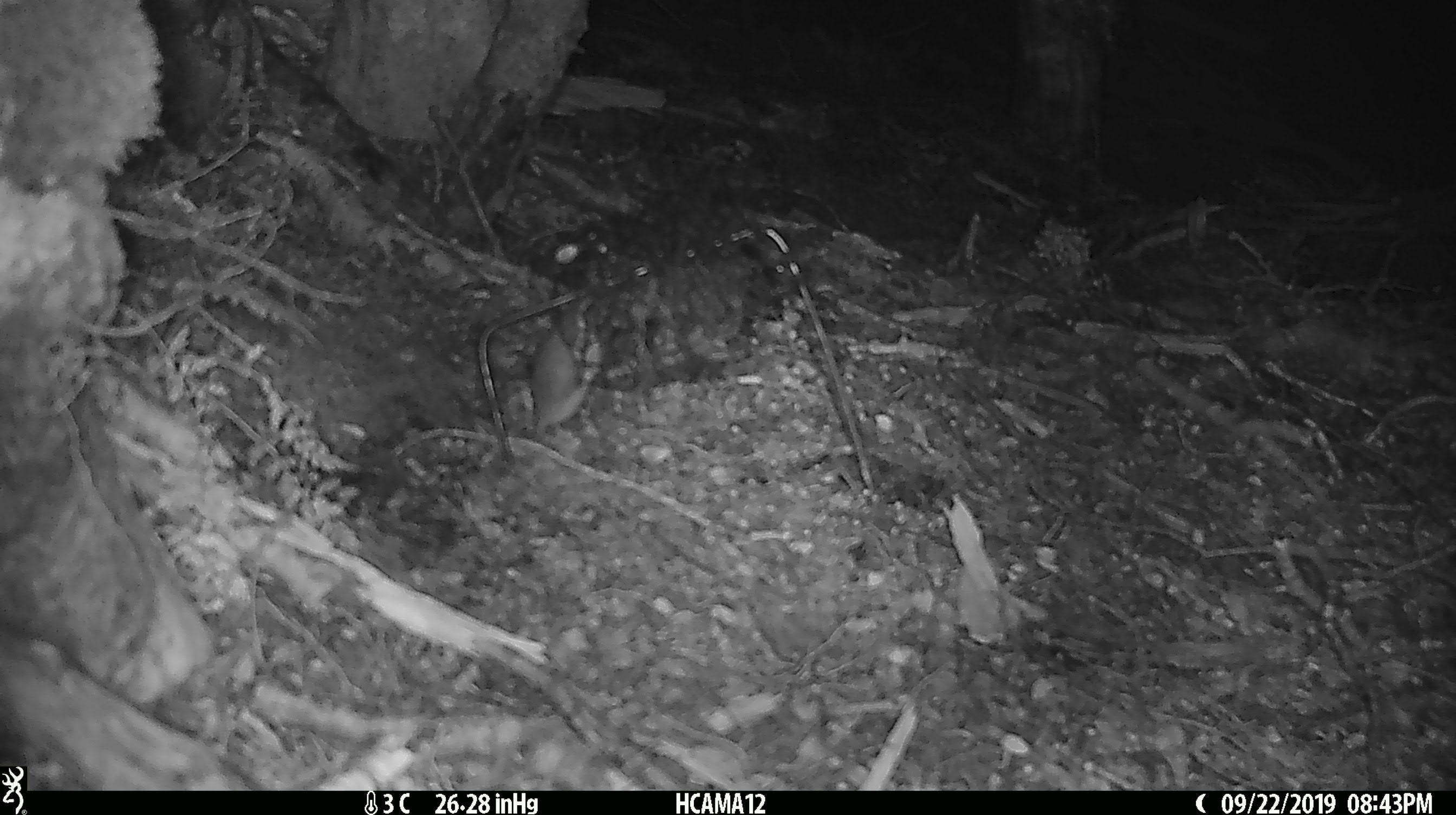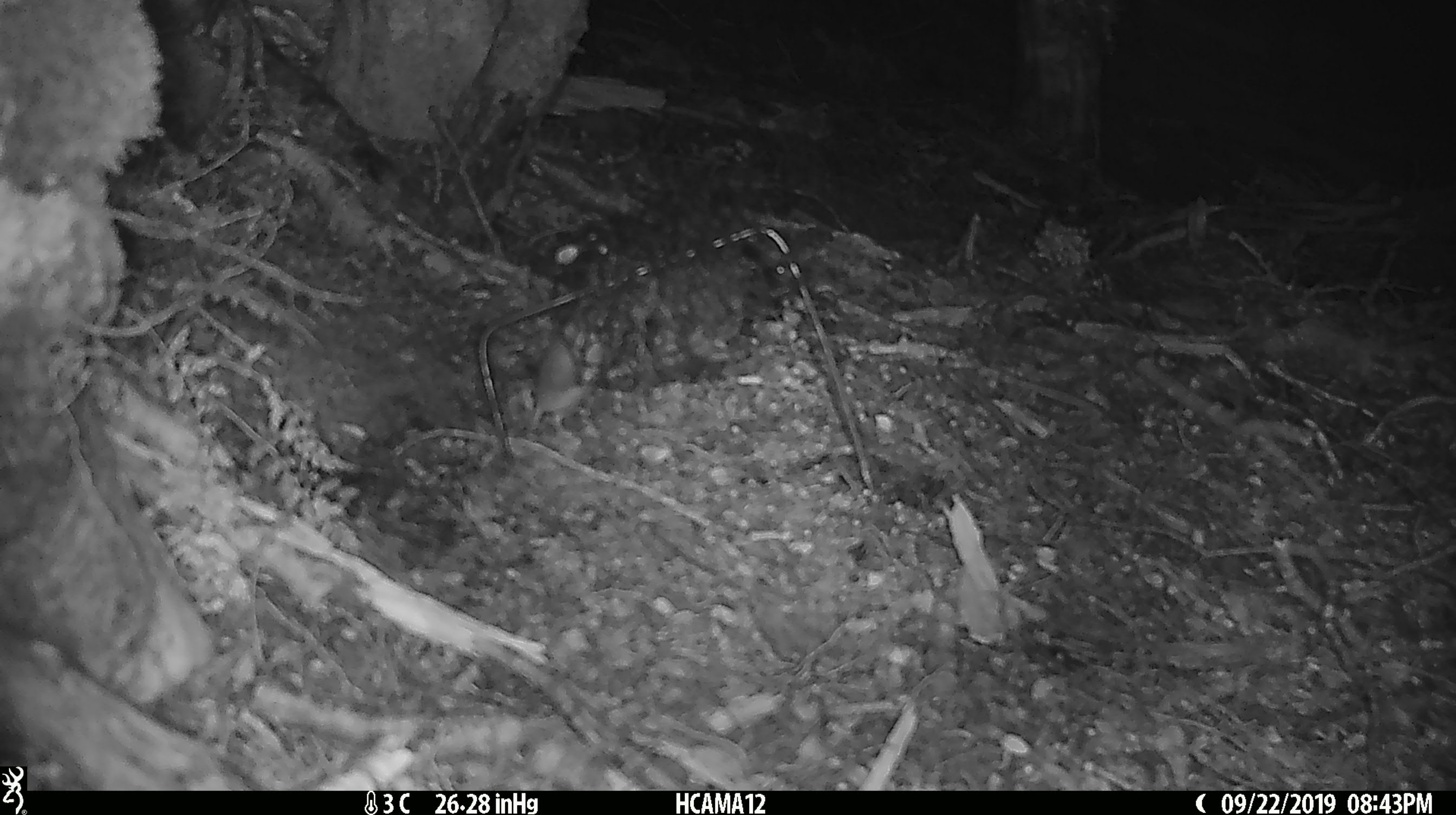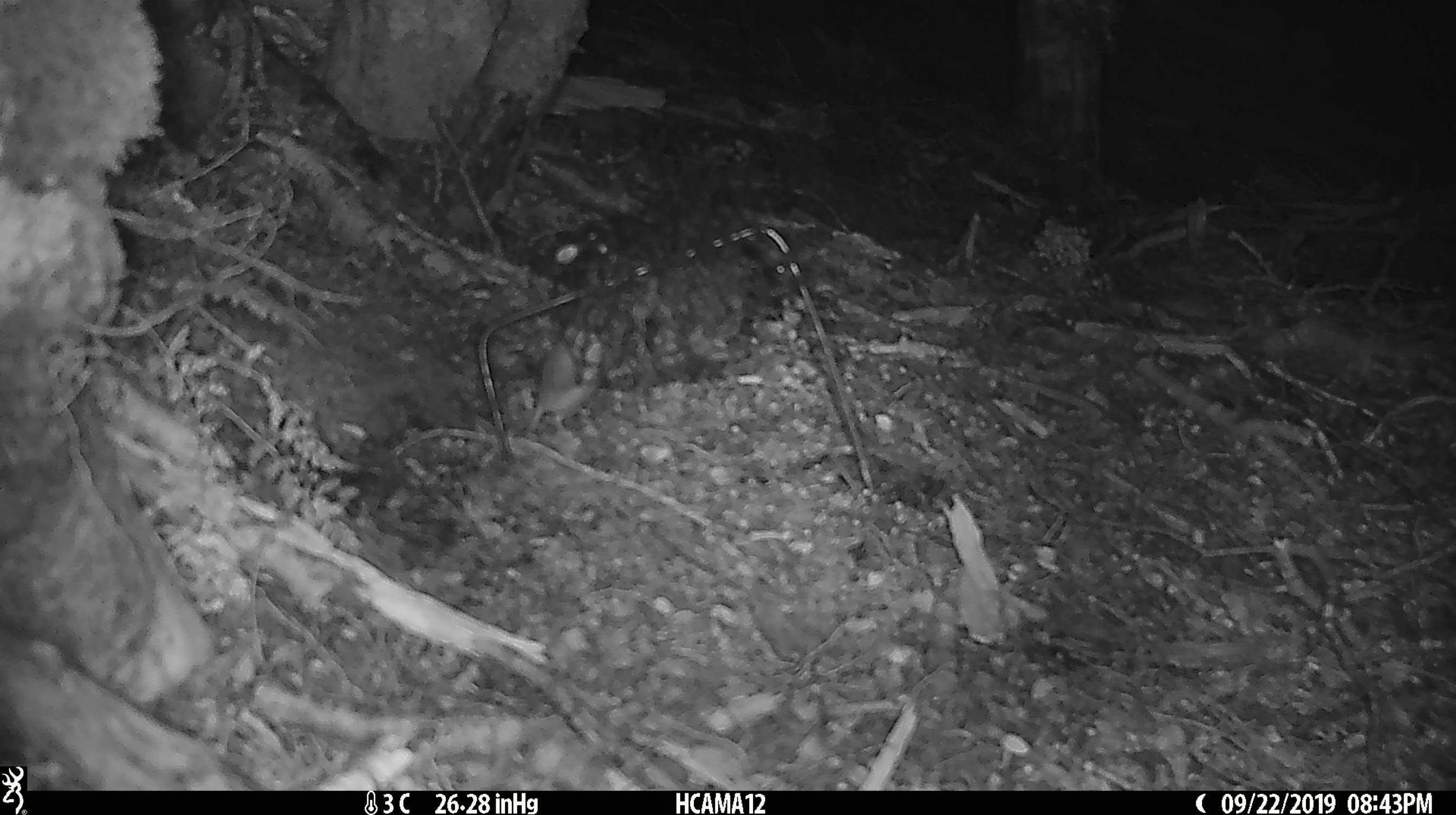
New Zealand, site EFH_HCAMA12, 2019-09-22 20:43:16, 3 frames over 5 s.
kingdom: Animalia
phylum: Chordata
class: Mammalia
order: Rodentia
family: Muridae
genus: Mus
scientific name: Mus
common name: mouse